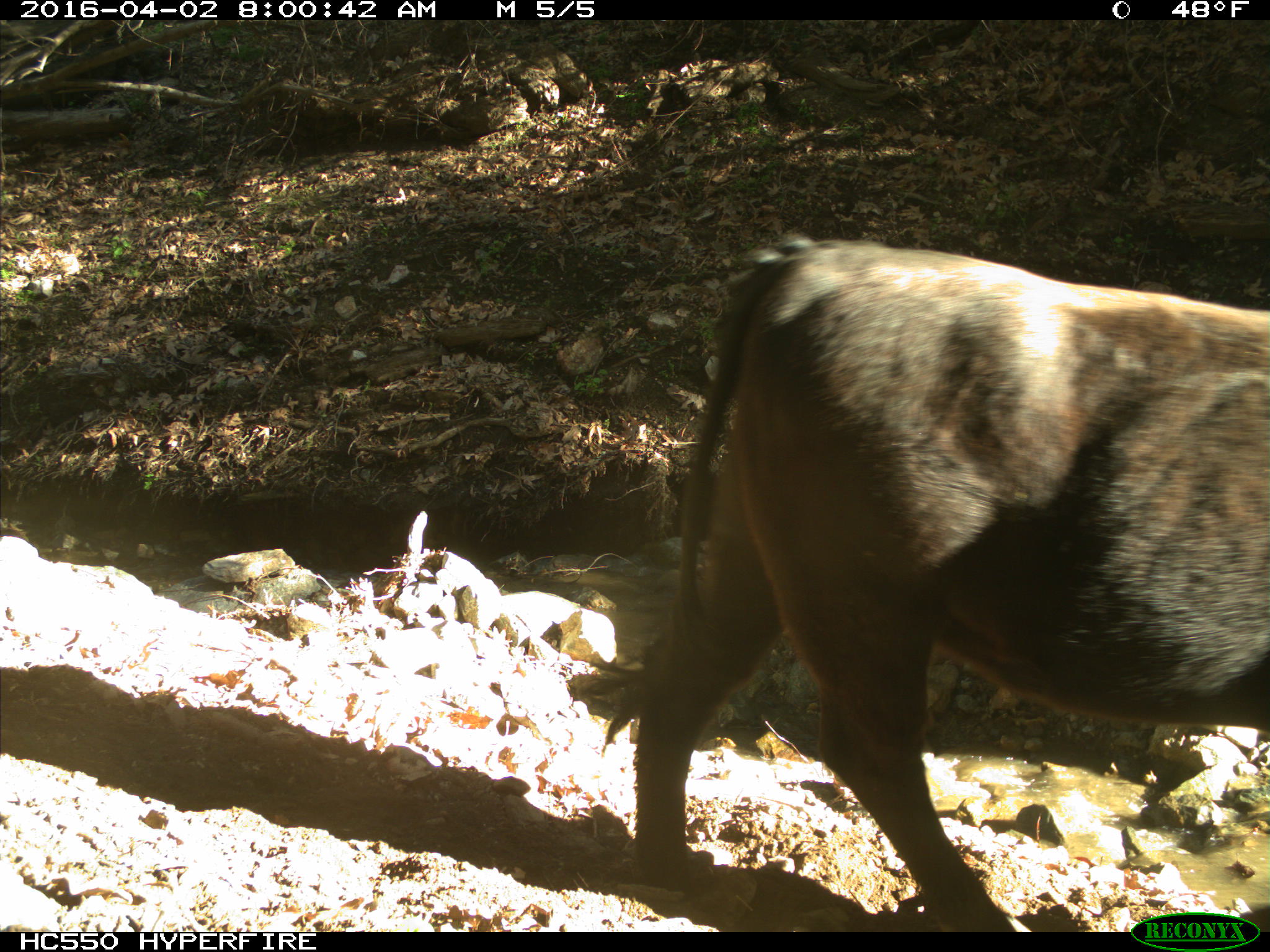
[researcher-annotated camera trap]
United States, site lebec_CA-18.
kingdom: Animalia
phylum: Chordata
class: Mammalia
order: Artiodactyla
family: Bovidae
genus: Bos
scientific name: Bos taurus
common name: domestic cow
Bos taurus (domestic cow).